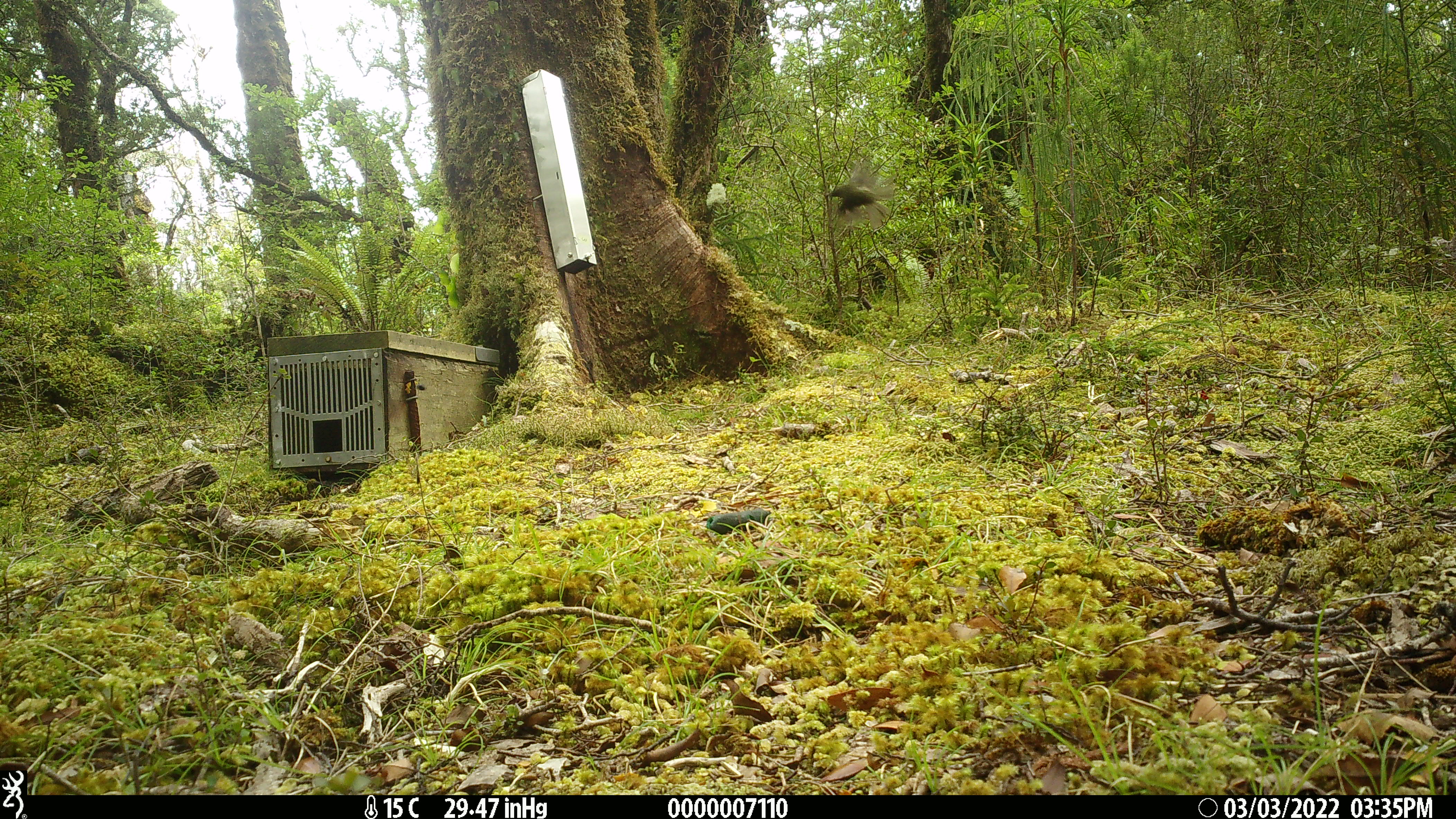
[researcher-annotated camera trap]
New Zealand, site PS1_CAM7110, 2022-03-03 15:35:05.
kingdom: Animalia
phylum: Chordata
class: Aves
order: Passeriformes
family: Meliphagidae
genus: Anthornis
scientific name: Anthornis melanura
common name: new zealand bellbird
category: bellbird